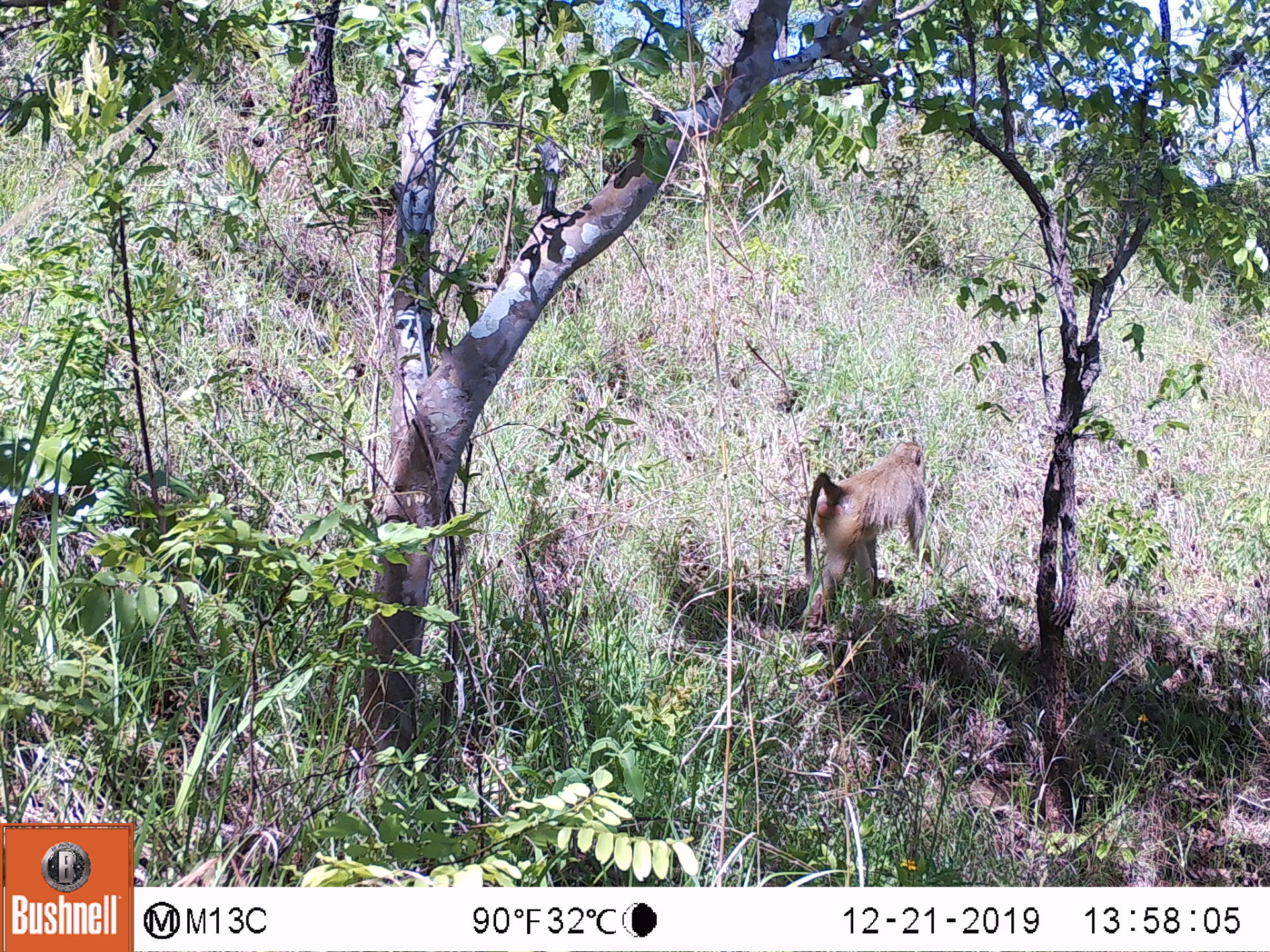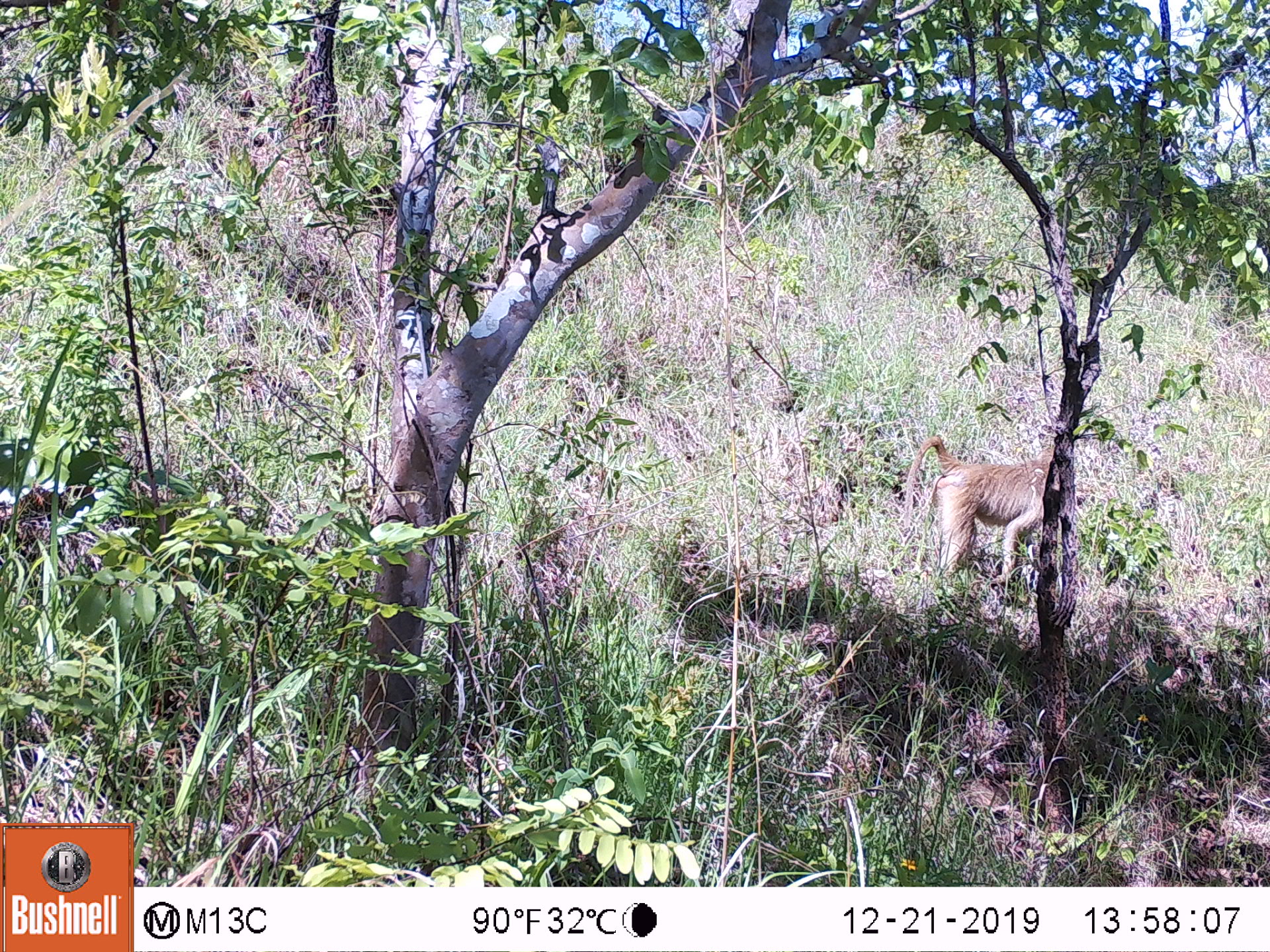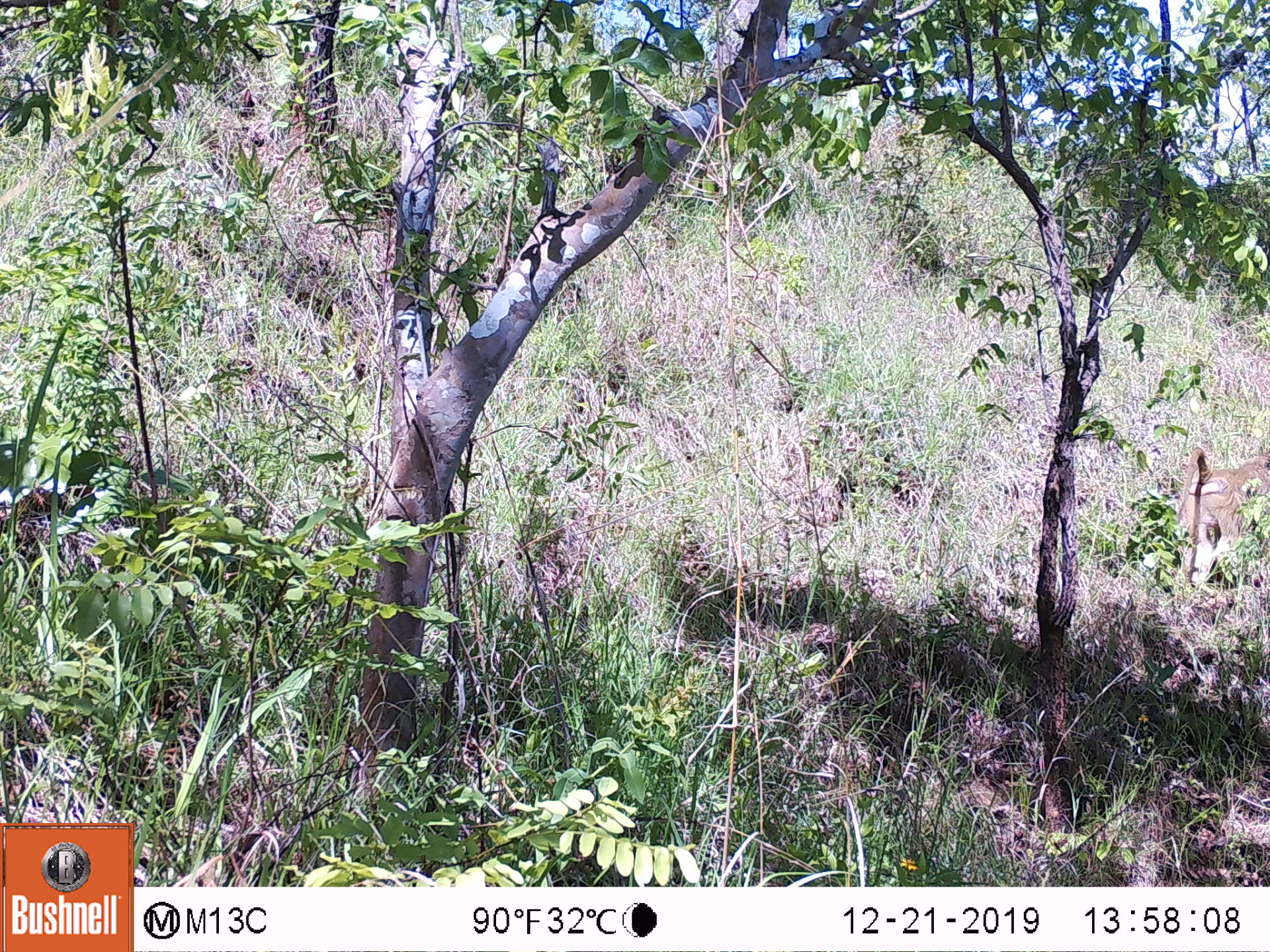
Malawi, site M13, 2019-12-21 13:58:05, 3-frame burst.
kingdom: Animalia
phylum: Chordata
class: Mammalia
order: Primates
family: Cercopithecidae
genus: Papio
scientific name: Papio cynocephalus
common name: yellow baboon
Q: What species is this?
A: Yellow baboon (Papio cynocephalus).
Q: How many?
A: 1.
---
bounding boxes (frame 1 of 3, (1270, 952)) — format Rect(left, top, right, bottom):
yellow baboon: Rect(798, 436, 939, 638)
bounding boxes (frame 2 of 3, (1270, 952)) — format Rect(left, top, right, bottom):
yellow baboon: Rect(899, 428, 1050, 581)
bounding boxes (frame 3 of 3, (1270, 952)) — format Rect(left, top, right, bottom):
yellow baboon: Rect(1174, 442, 1262, 597)